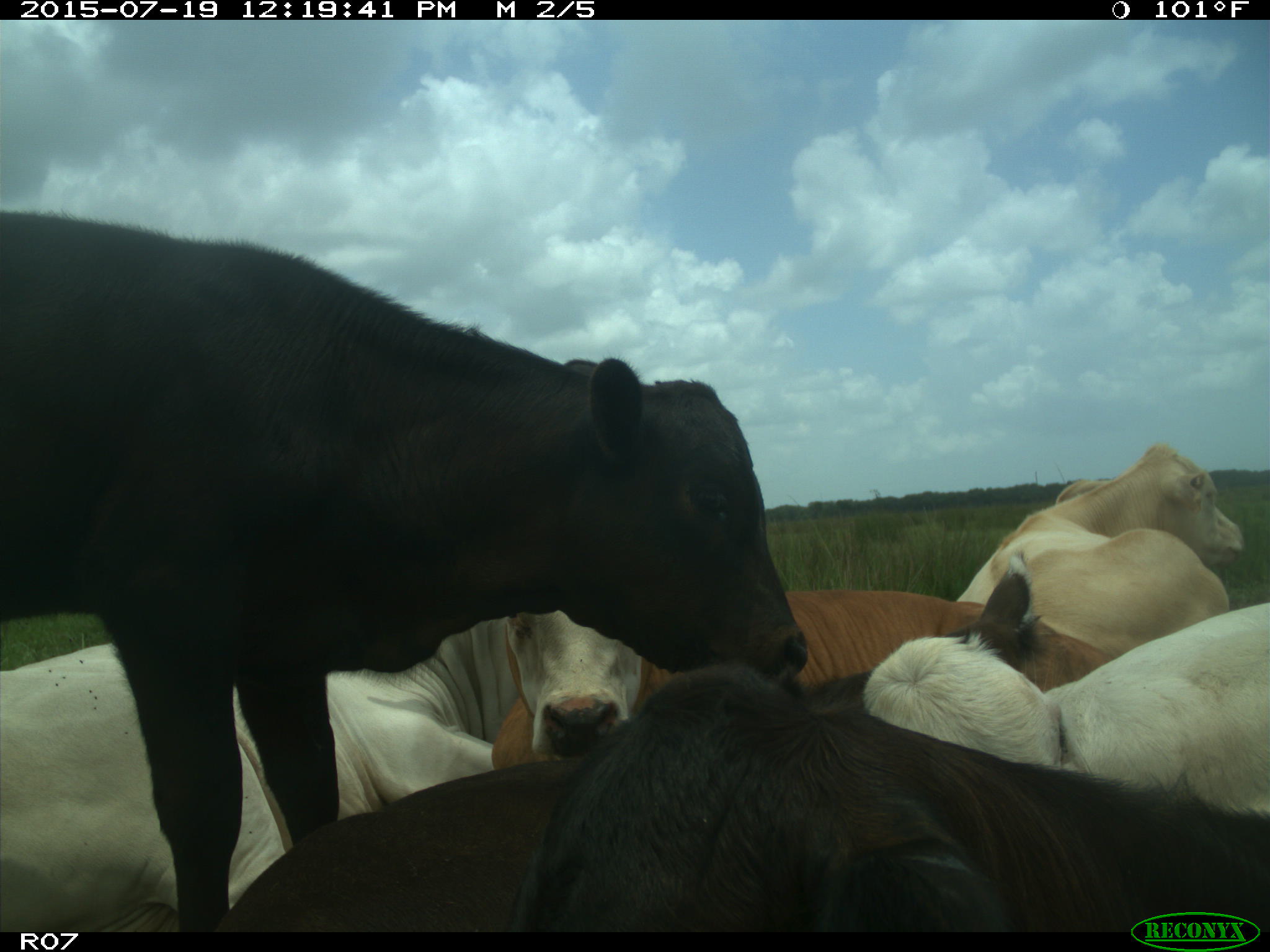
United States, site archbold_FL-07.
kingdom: Animalia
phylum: Chordata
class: Mammalia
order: Artiodactyla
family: Bovidae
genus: Bos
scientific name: Bos taurus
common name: domestic cow